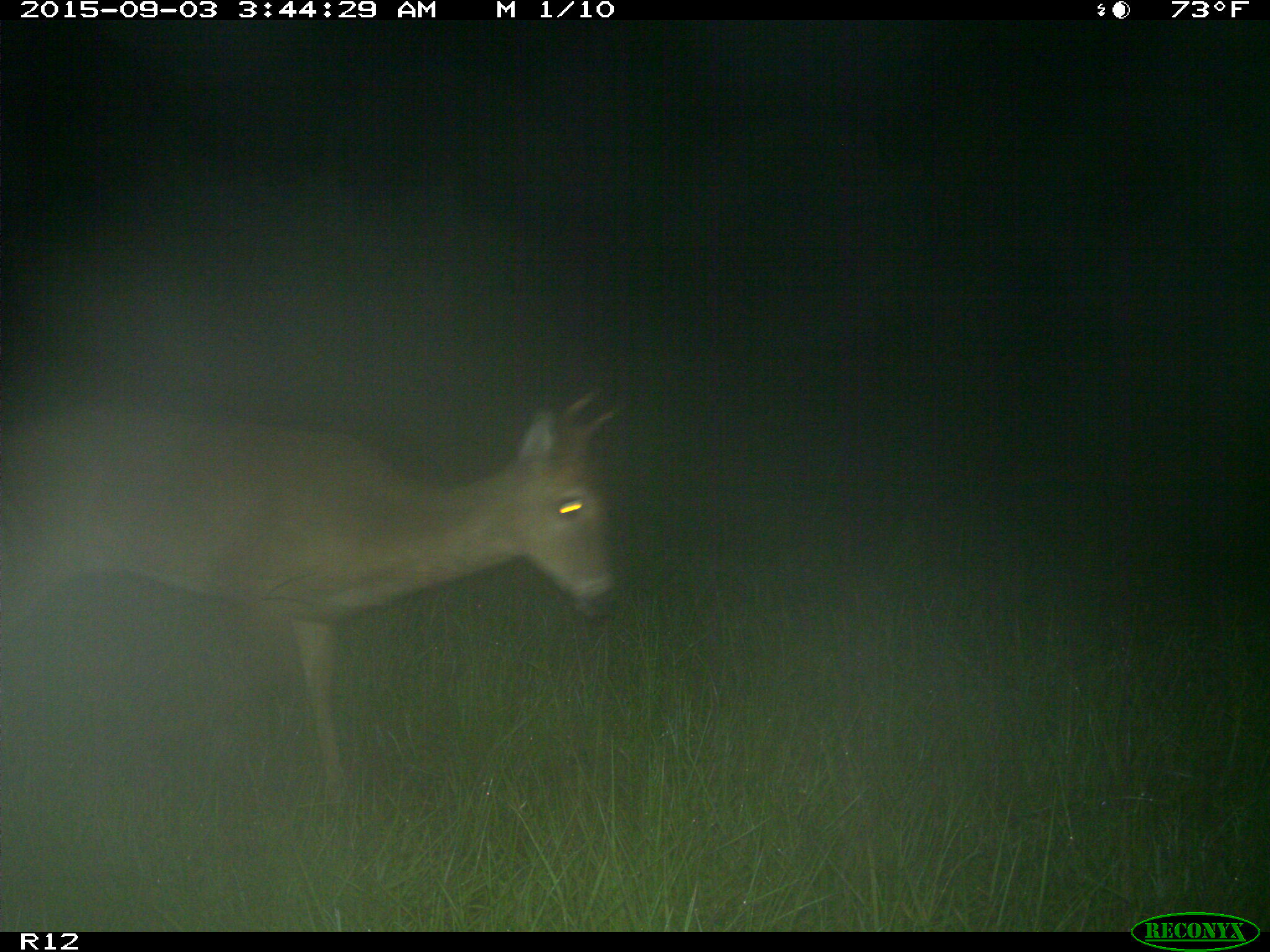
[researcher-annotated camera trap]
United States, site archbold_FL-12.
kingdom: Animalia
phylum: Chordata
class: Mammalia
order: Artiodactyla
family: Cervidae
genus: Odocoileus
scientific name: Odocoileus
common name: deer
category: unidentified deer